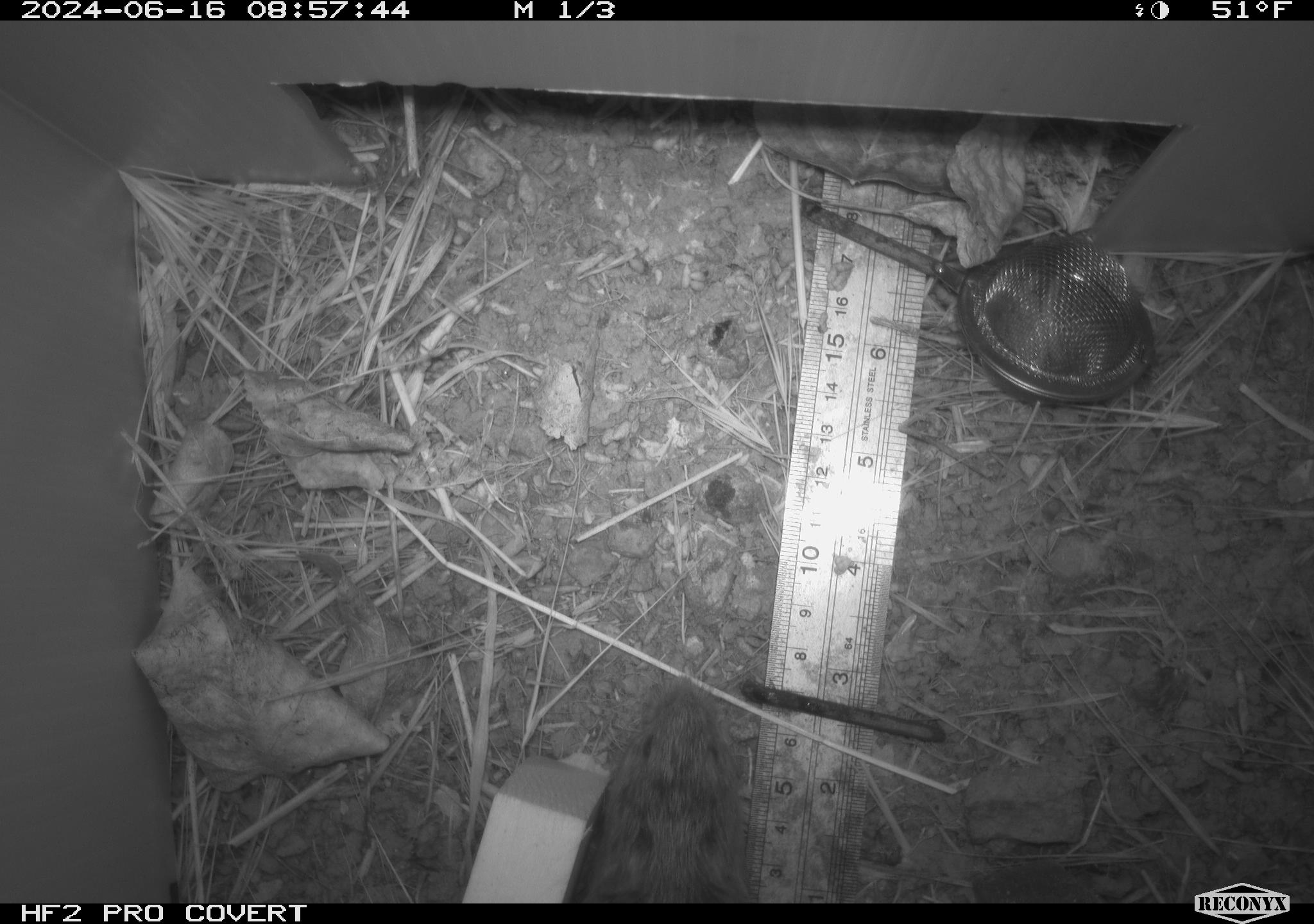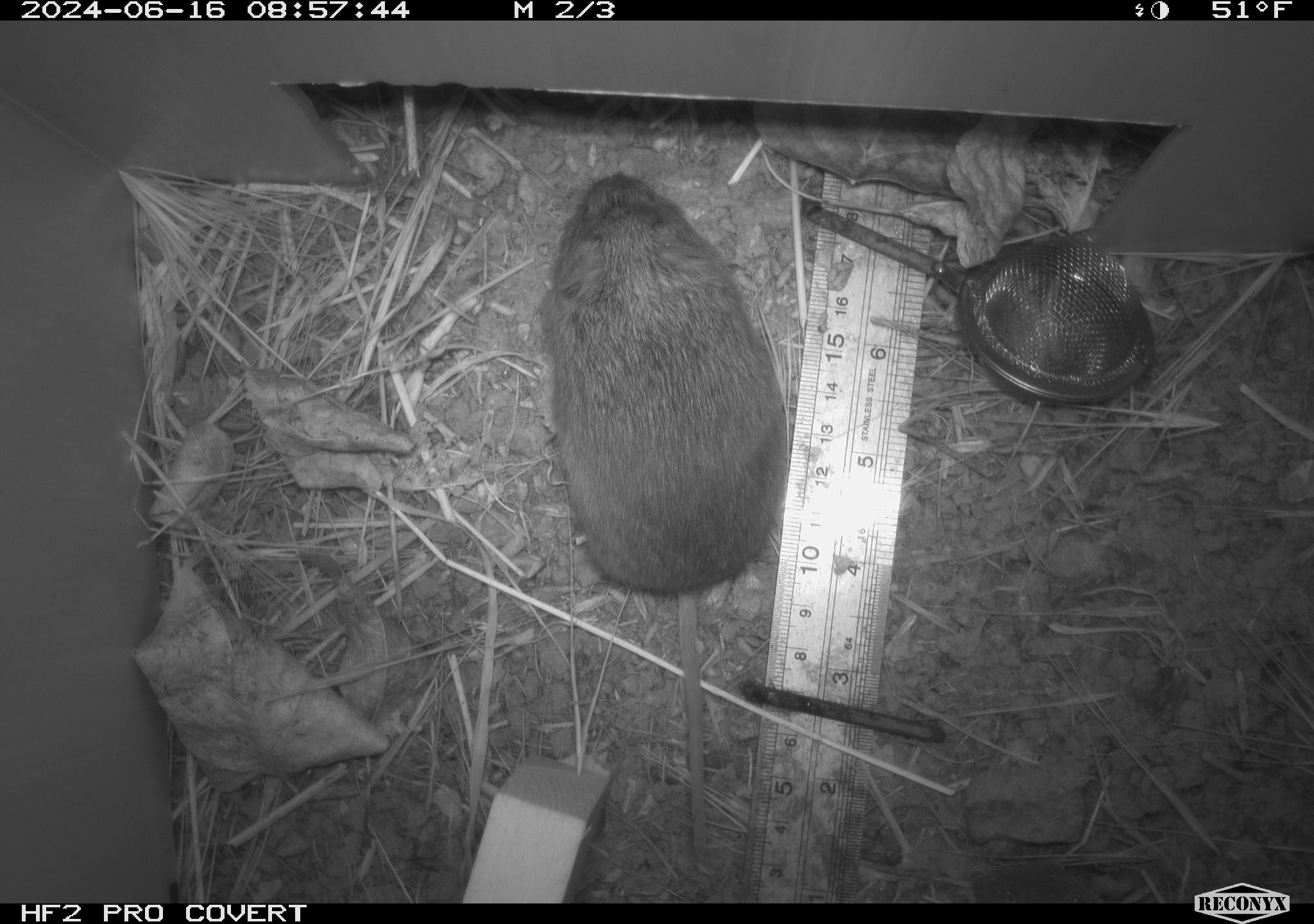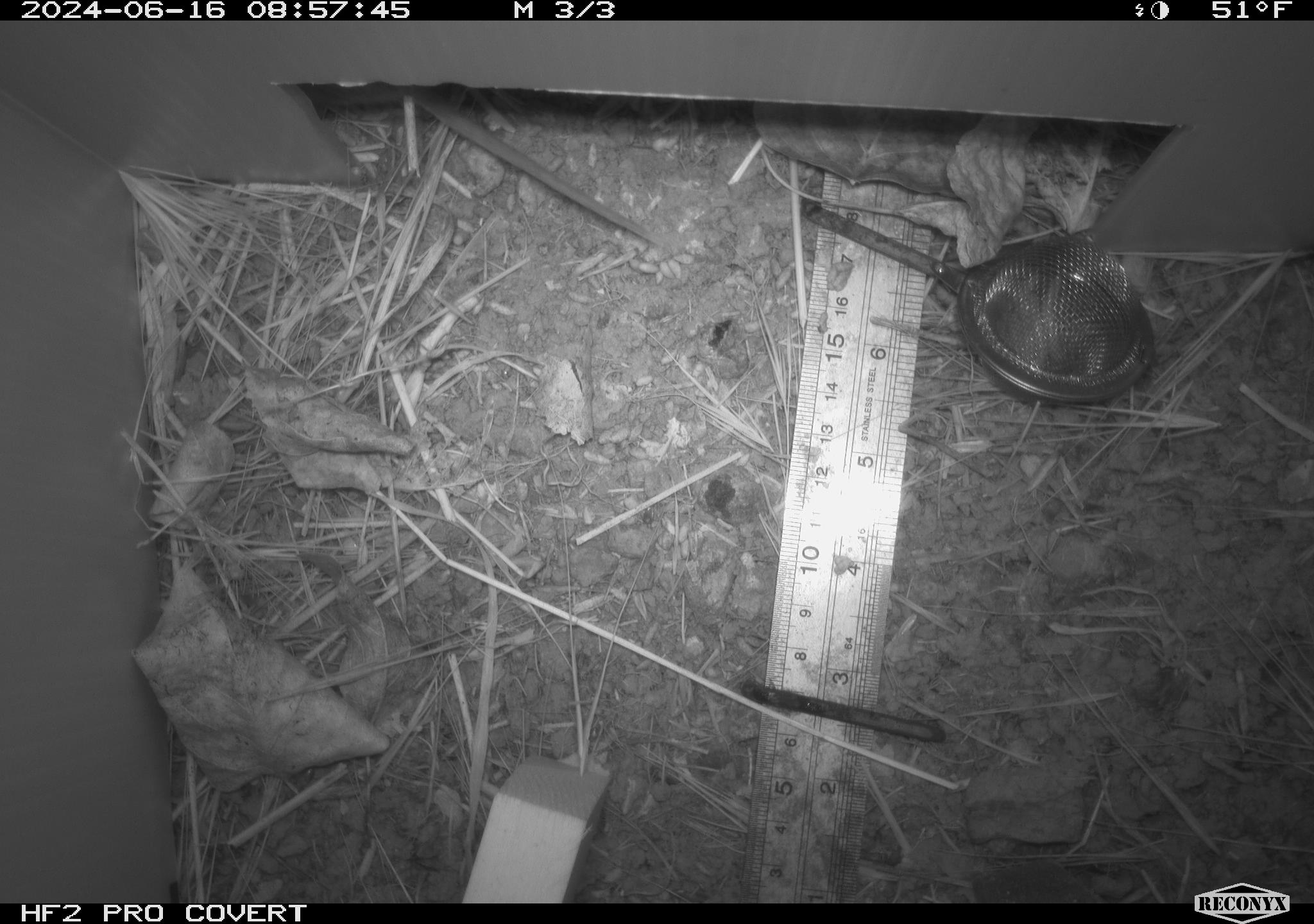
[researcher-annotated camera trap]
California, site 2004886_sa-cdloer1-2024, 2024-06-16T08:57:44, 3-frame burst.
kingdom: Animalia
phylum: Chordata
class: Mammalia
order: Rodentia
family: Cricetidae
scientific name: Arvicolinae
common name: voles, lemmings, and muskrats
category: arvicolinae subfamily